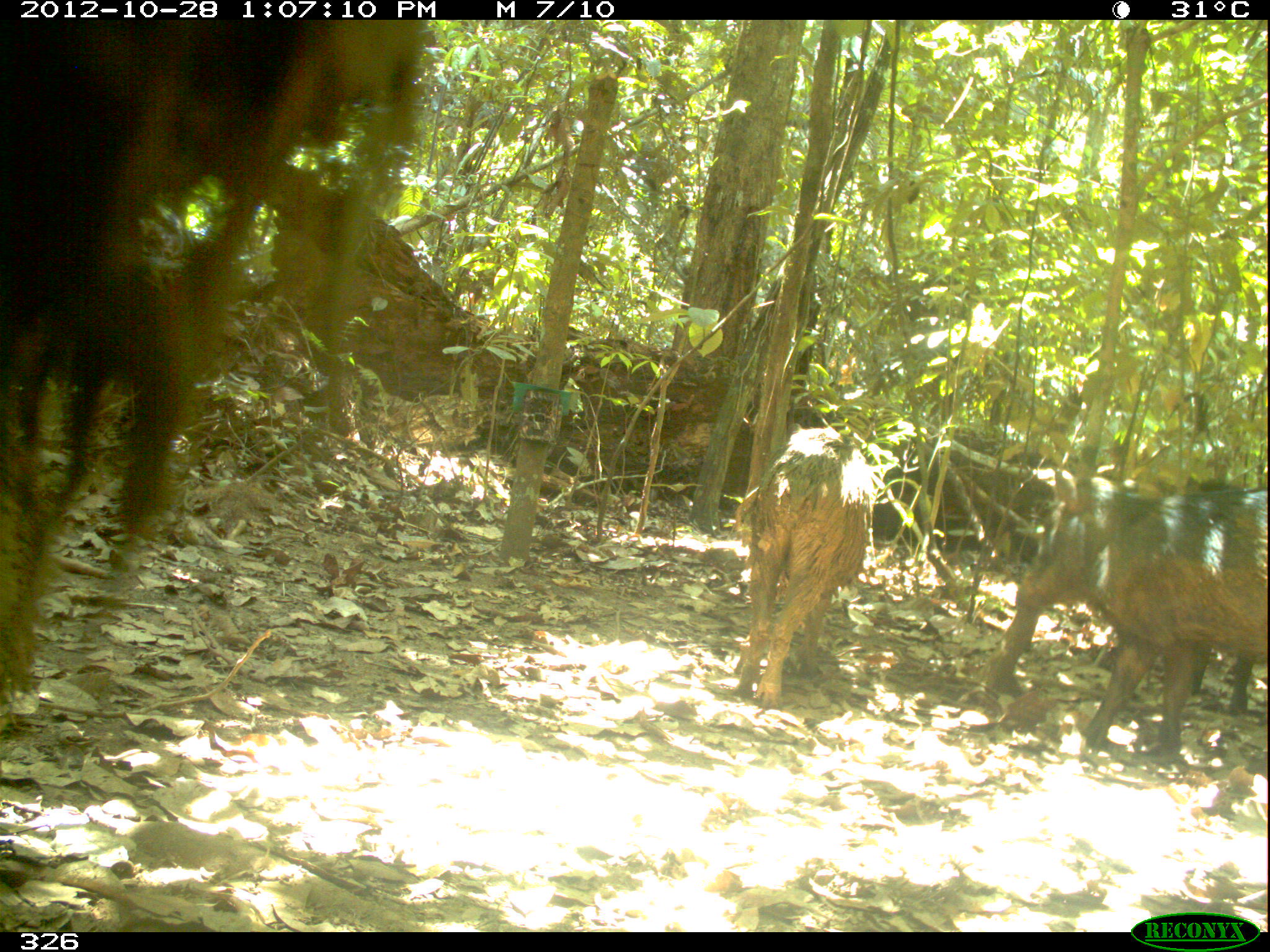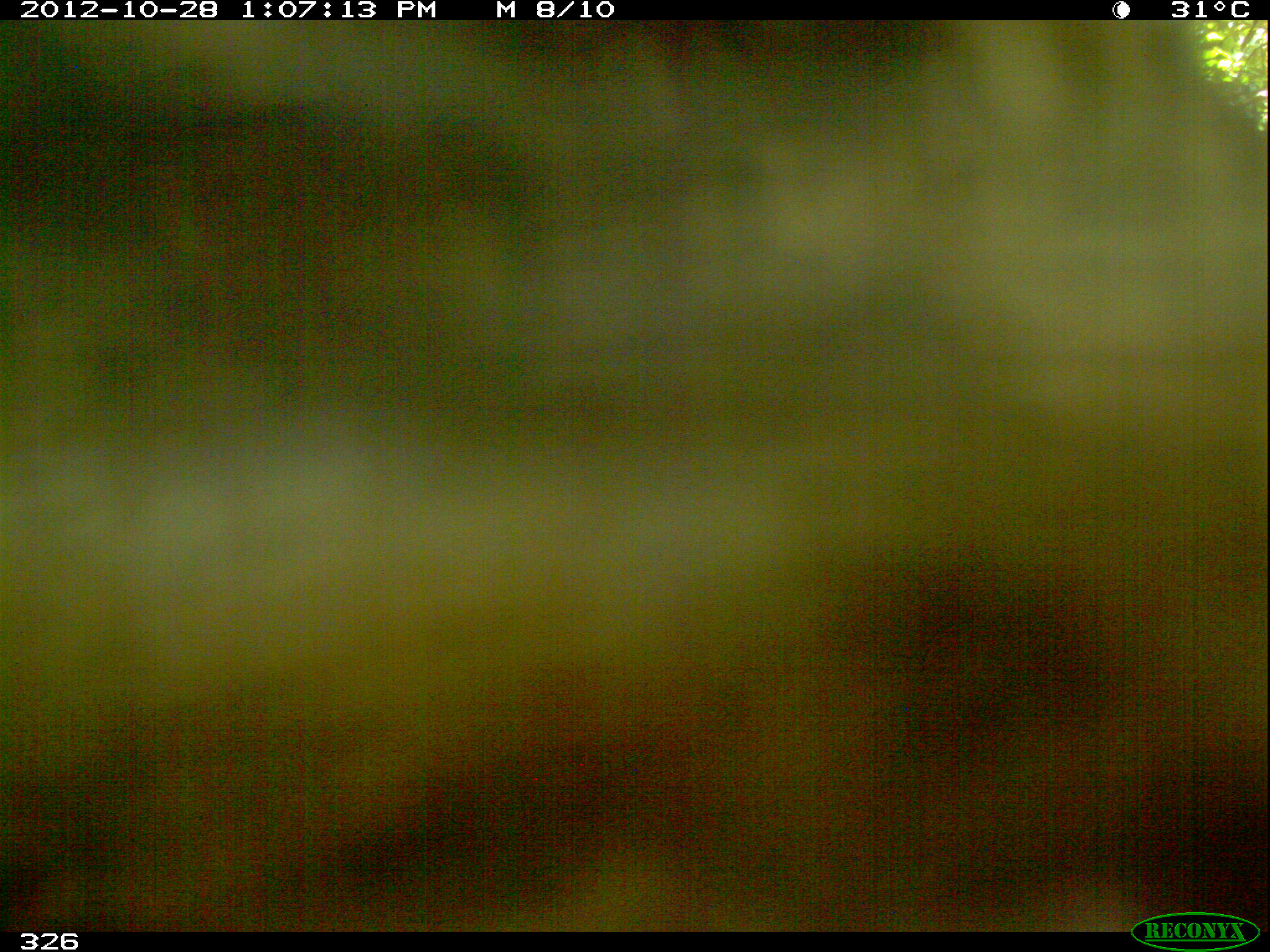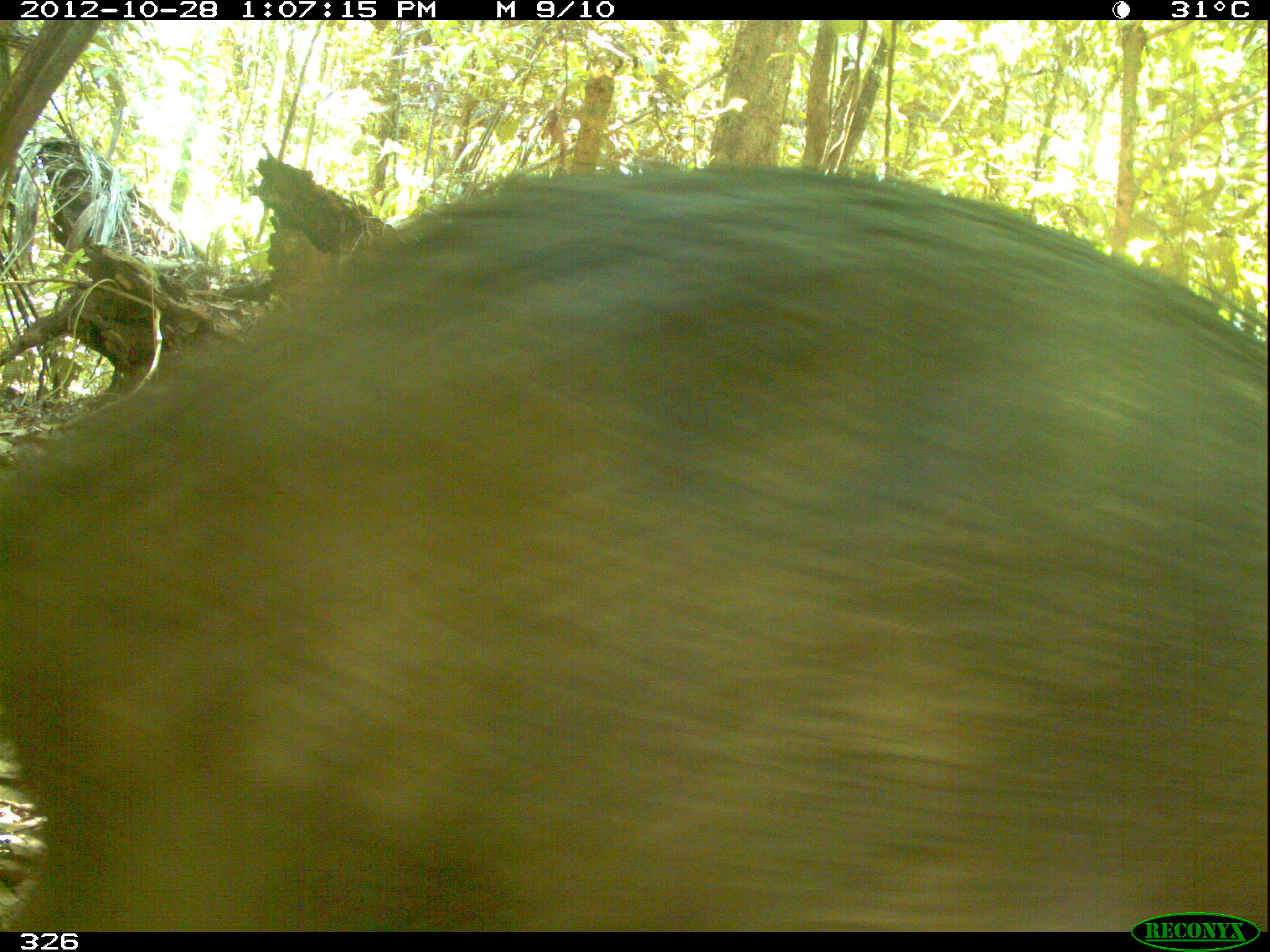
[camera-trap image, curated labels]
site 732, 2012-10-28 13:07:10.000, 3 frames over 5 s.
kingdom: Animalia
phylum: Chordata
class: Mammalia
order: Artiodactyla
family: Tayassuidae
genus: Tayassu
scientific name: Tayassu pecari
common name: white-lipped peccary